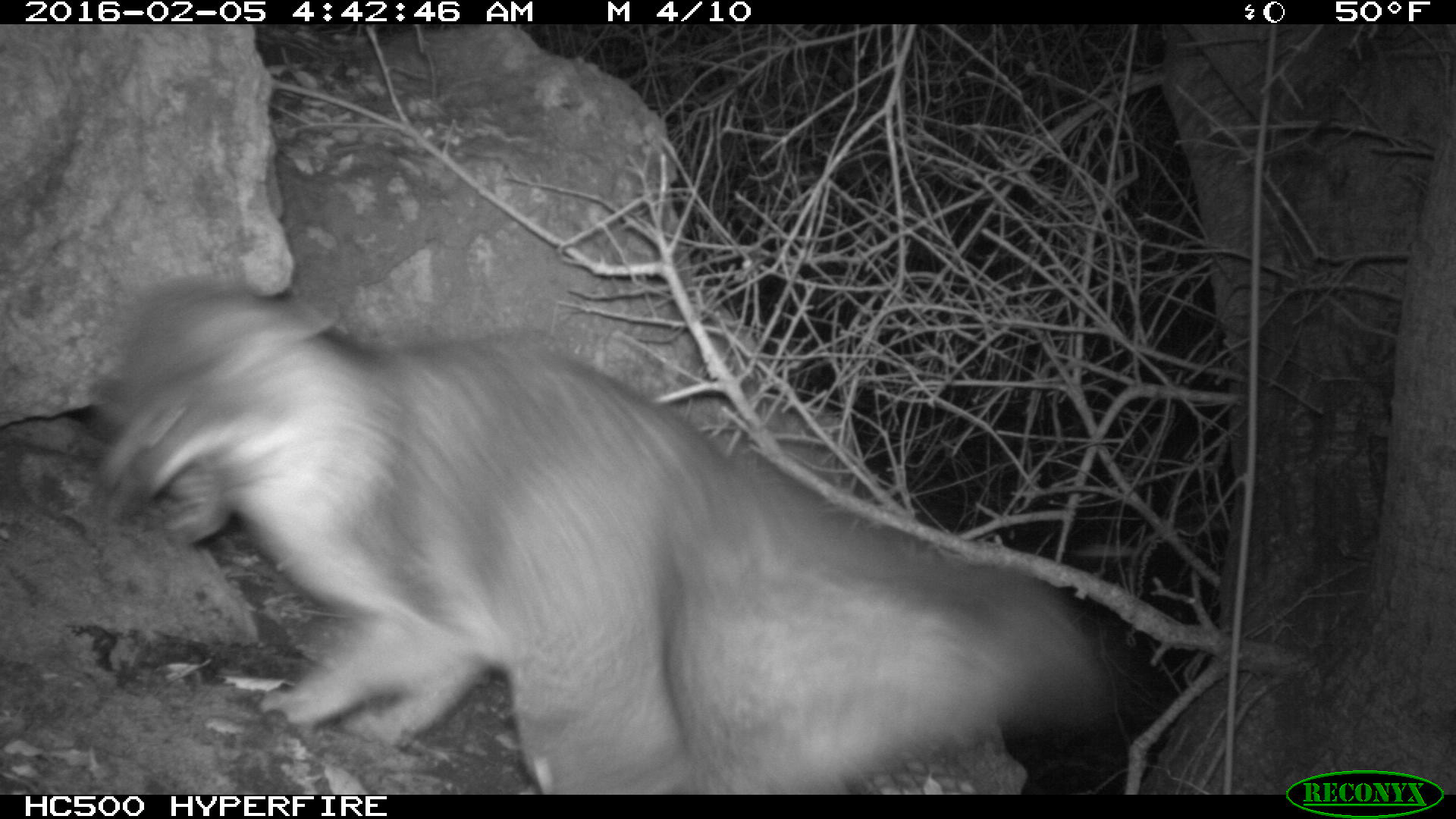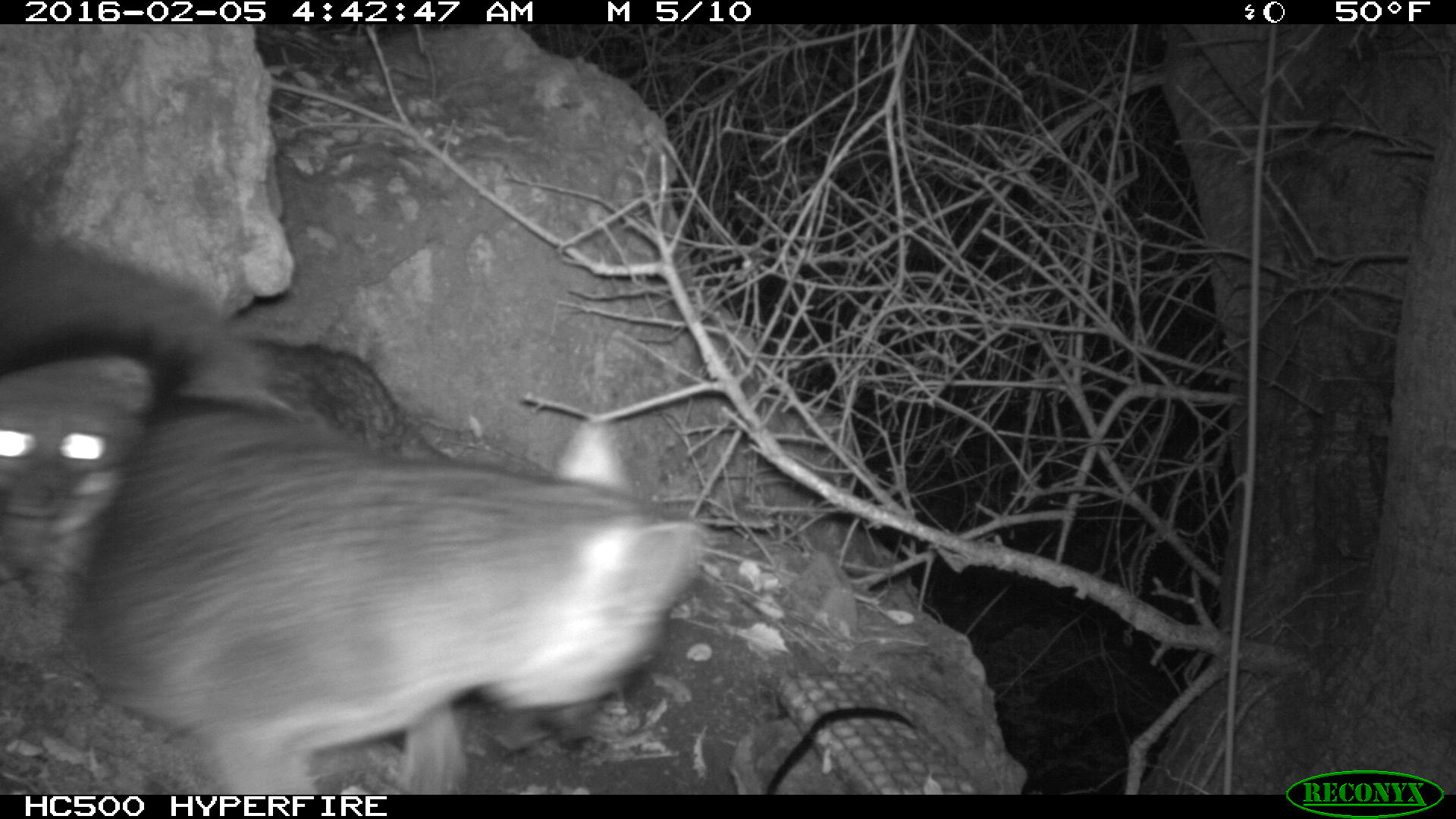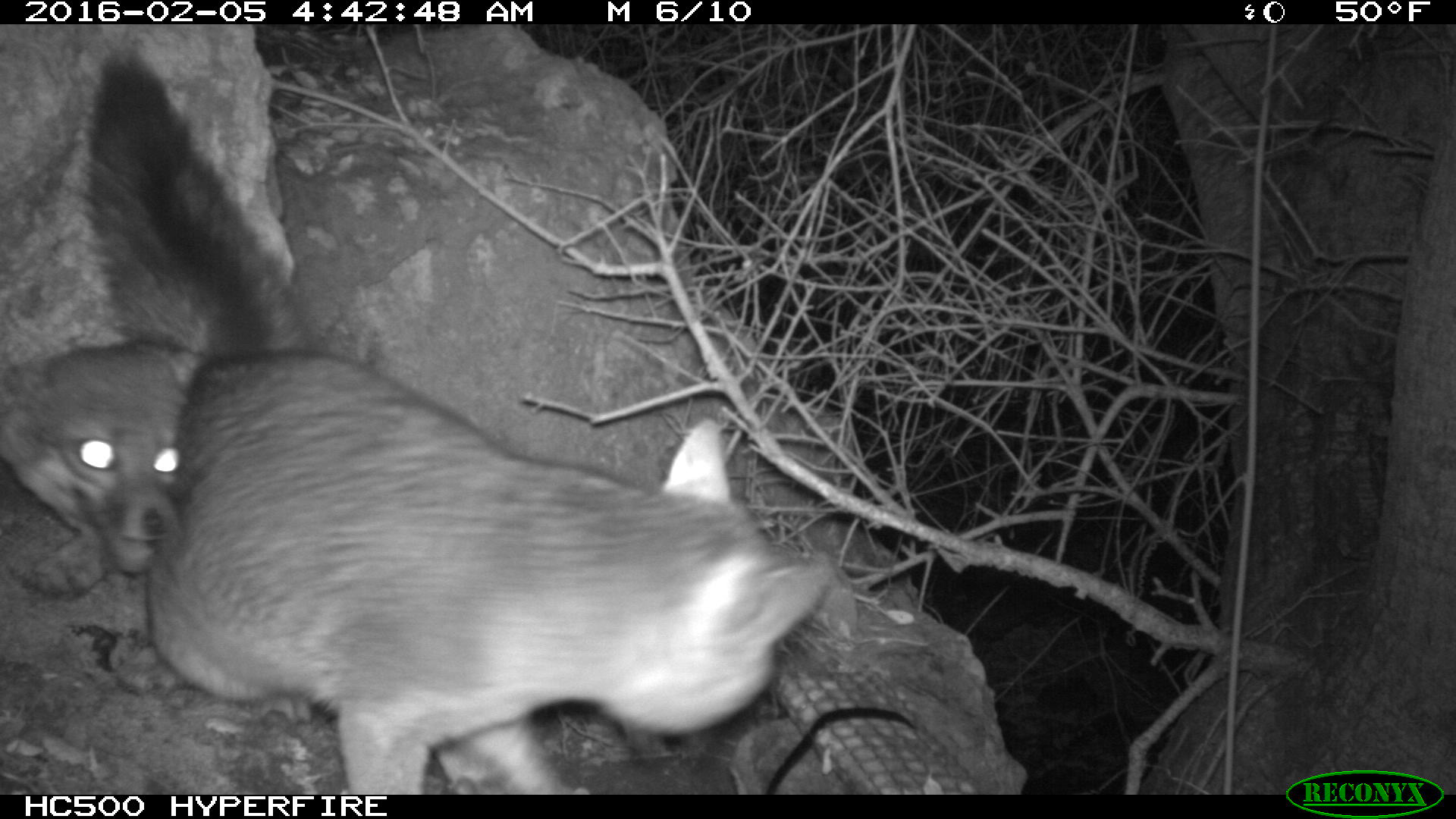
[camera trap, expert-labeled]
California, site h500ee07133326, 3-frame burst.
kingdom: Animalia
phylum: Chordata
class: Mammalia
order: Carnivora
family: Canidae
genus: Urocyon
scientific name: Urocyon littoralis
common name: island fox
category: fox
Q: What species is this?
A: Fox (island fox) (Urocyon littoralis).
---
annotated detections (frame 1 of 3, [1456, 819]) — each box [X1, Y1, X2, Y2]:
fox: [77, 278, 1117, 794]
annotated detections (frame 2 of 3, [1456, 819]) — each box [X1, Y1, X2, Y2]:
fox: [0, 224, 705, 794]; [0, 347, 157, 563]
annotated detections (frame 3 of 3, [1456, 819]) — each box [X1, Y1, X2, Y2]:
fox: [143, 353, 837, 794]; [0, 55, 297, 597]